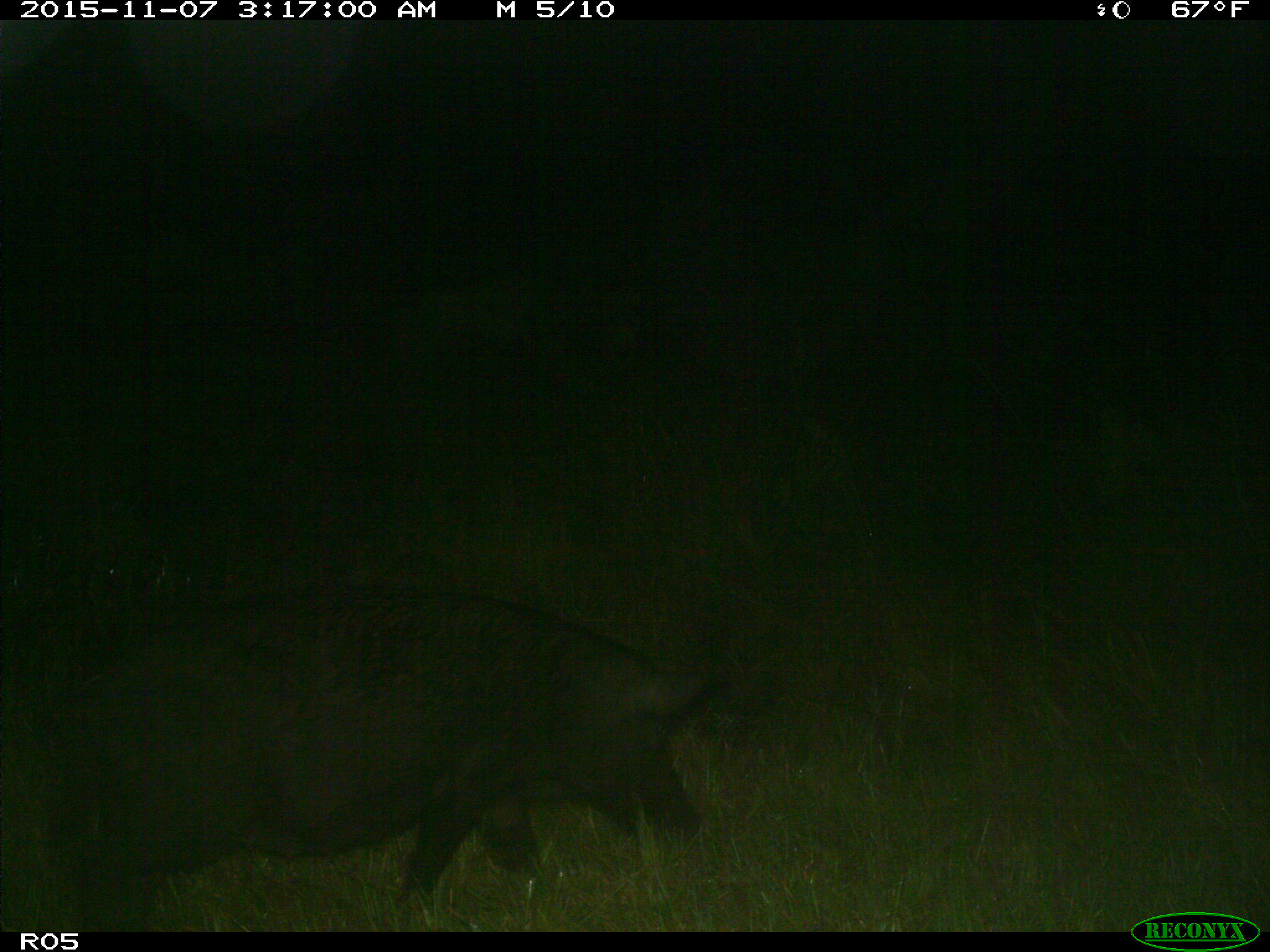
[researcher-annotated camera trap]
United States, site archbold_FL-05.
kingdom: Animalia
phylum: Chordata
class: Mammalia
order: Artiodactyla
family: Suidae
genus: Sus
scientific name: Sus scrofa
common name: wild boar